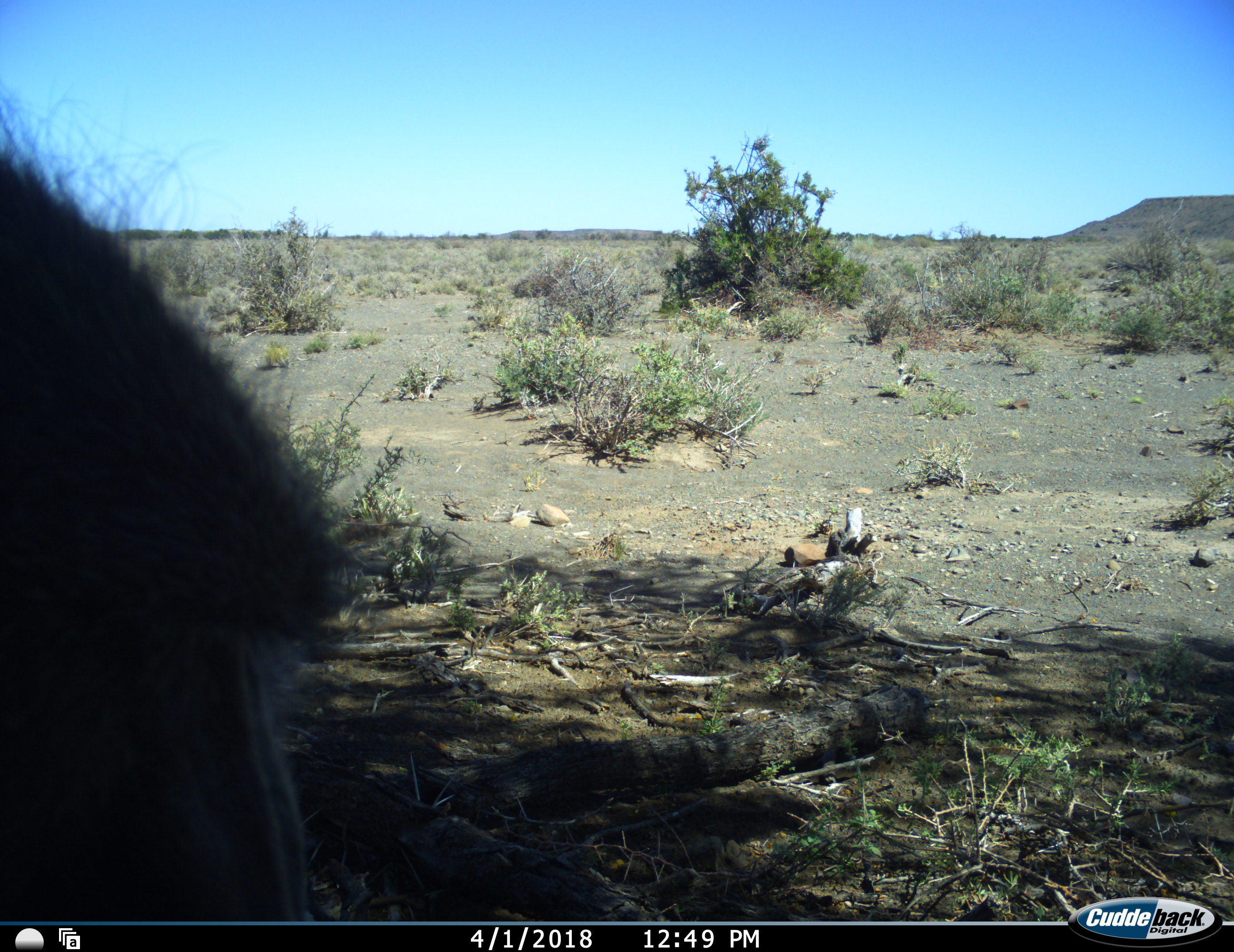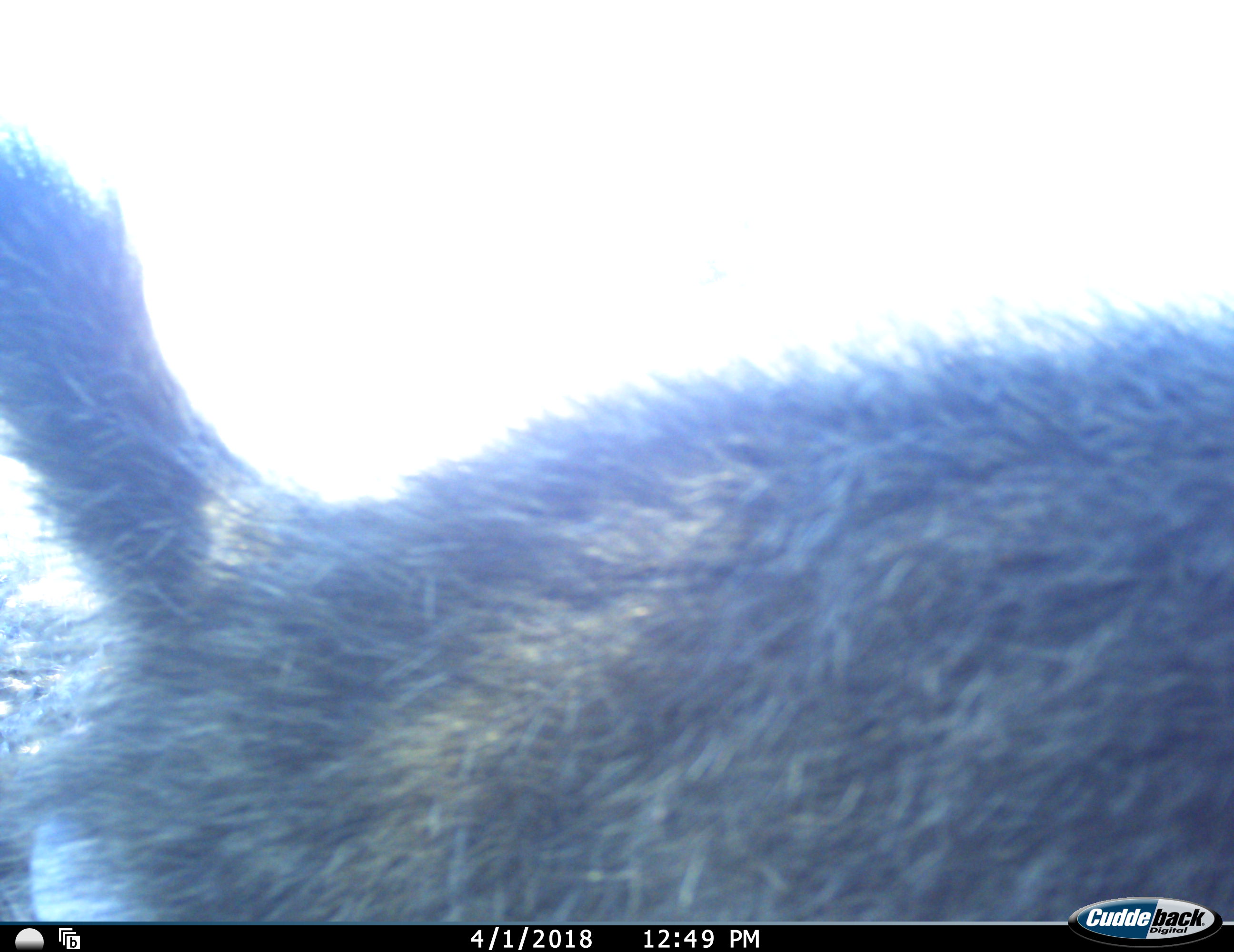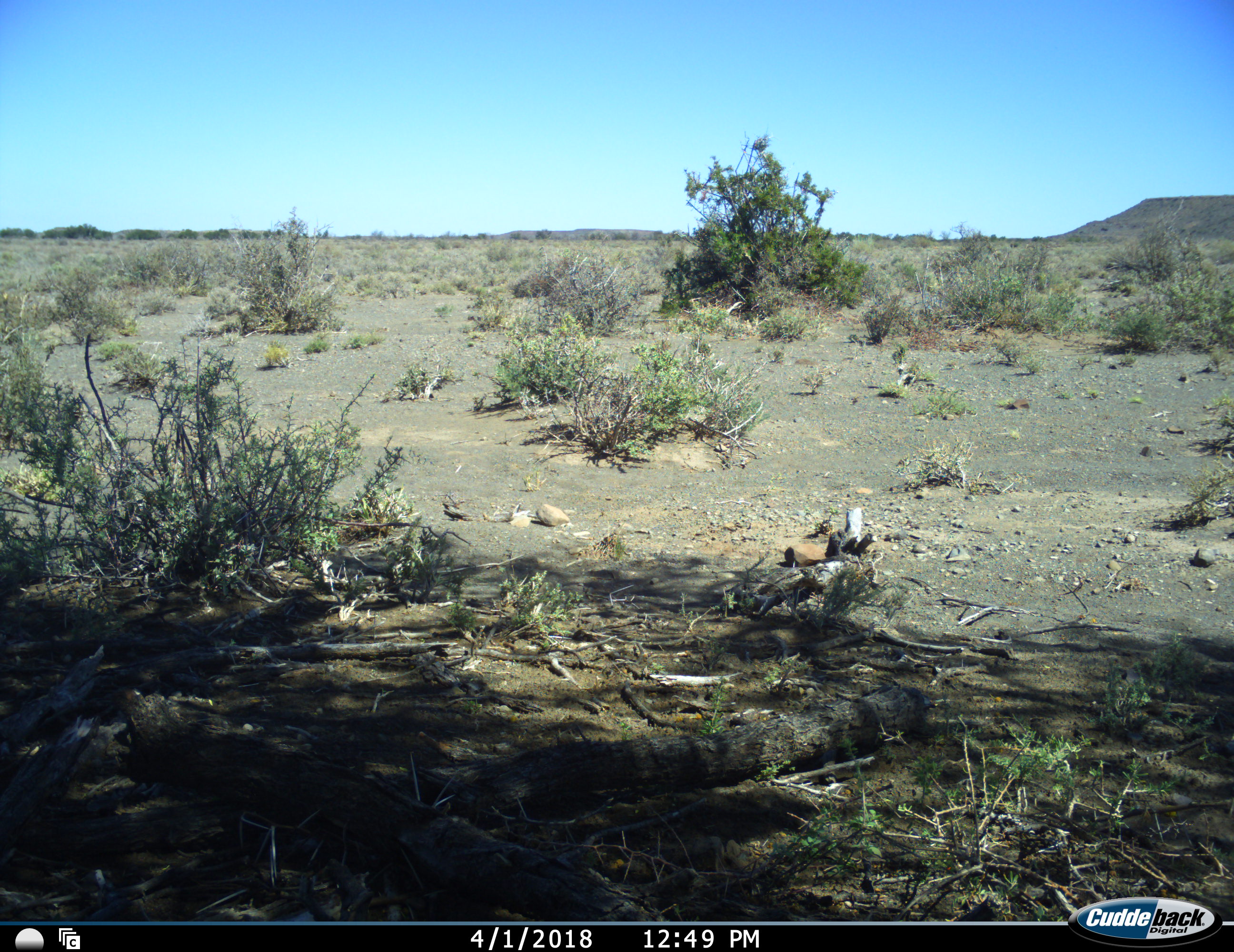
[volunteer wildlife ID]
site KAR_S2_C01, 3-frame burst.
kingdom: Animalia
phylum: Chordata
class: Mammalia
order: Primates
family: Cercopithecidae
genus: Papio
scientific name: Papio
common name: baboon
Baboon (Papio), count 1. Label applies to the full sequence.